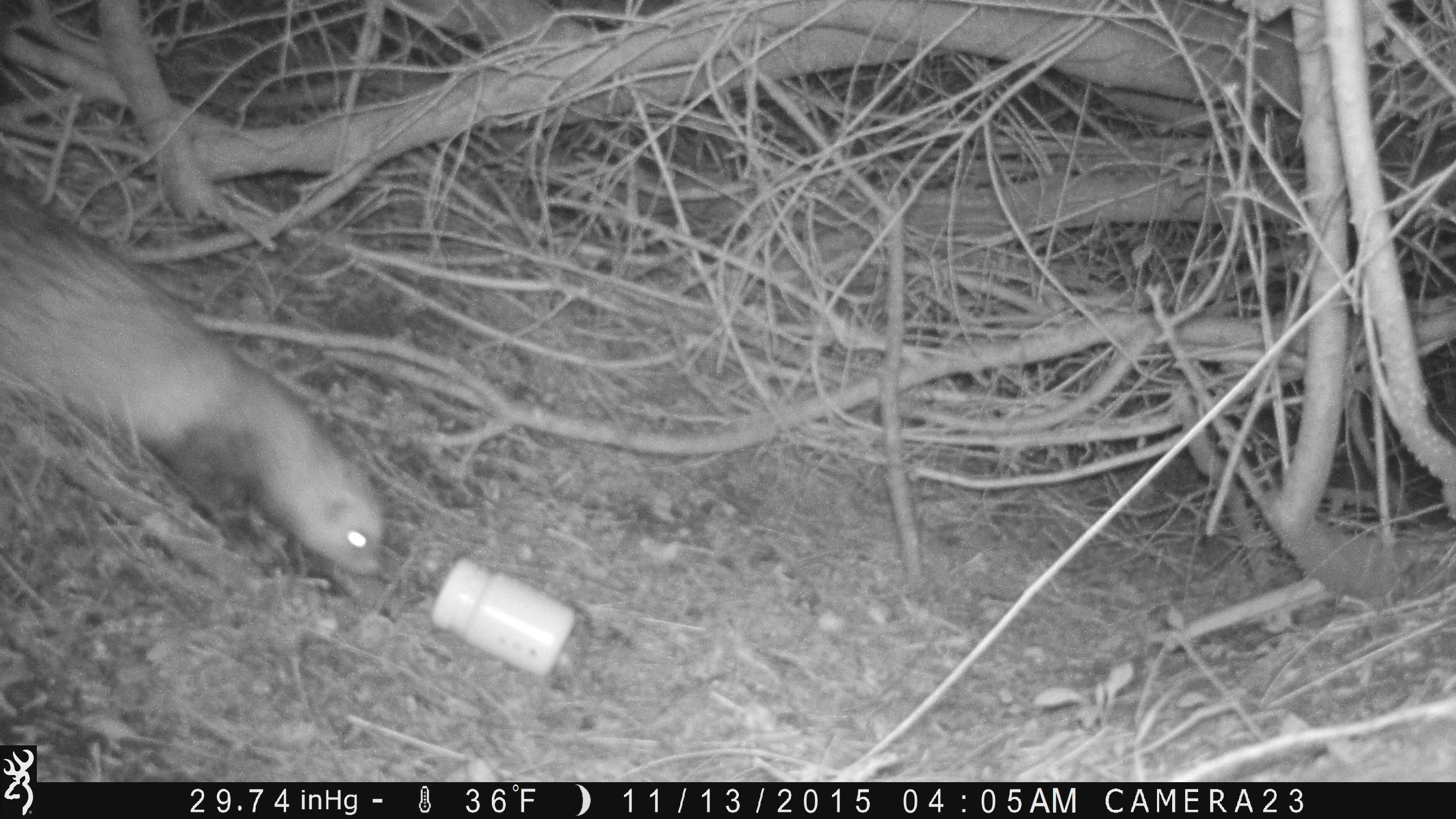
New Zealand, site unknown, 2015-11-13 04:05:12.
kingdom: Animalia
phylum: Chordata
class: Mammalia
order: Carnivora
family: Mustelidae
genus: Mustela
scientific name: Mustela furo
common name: ferret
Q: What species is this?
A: Ferret (Mustela furo).